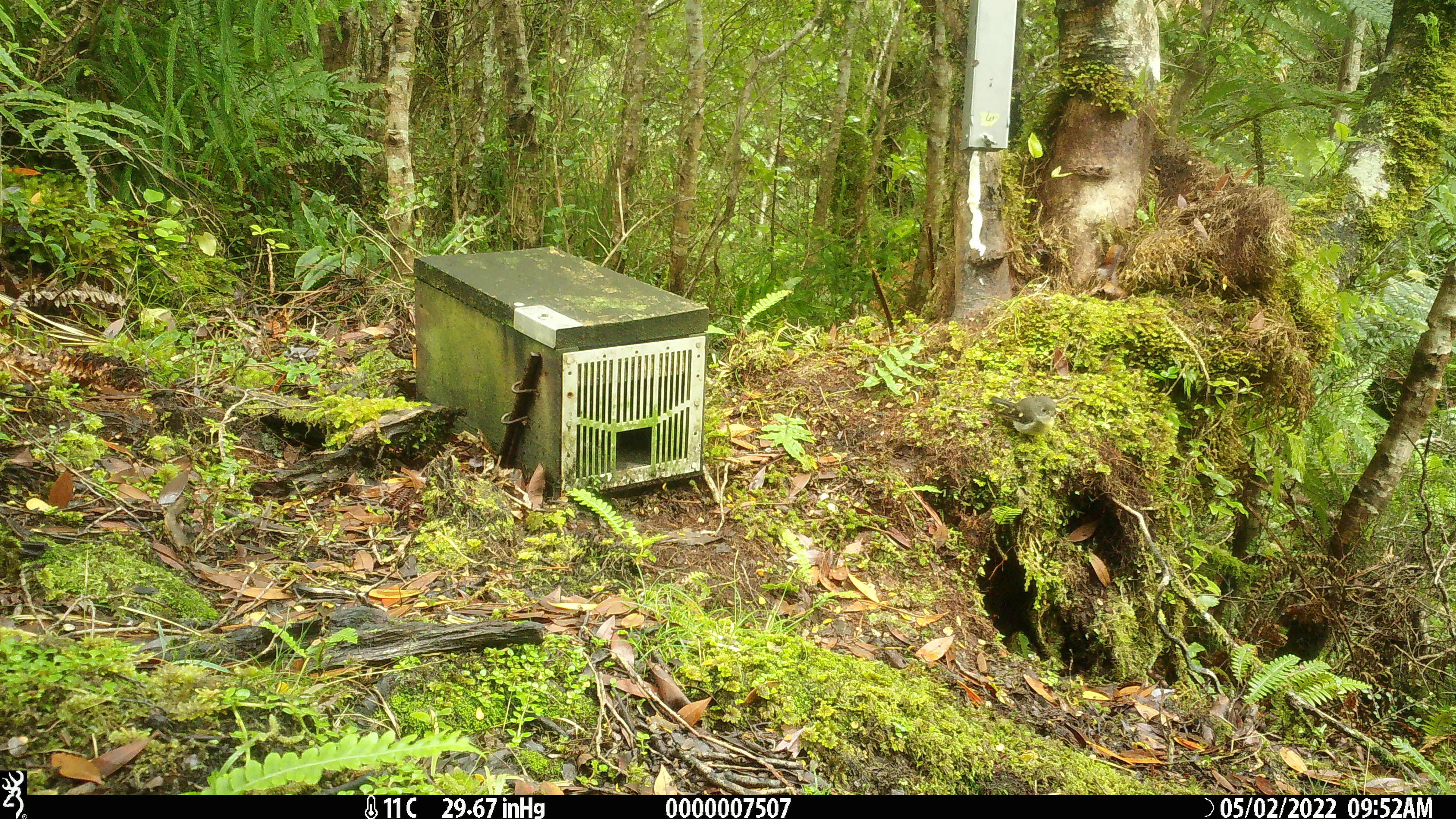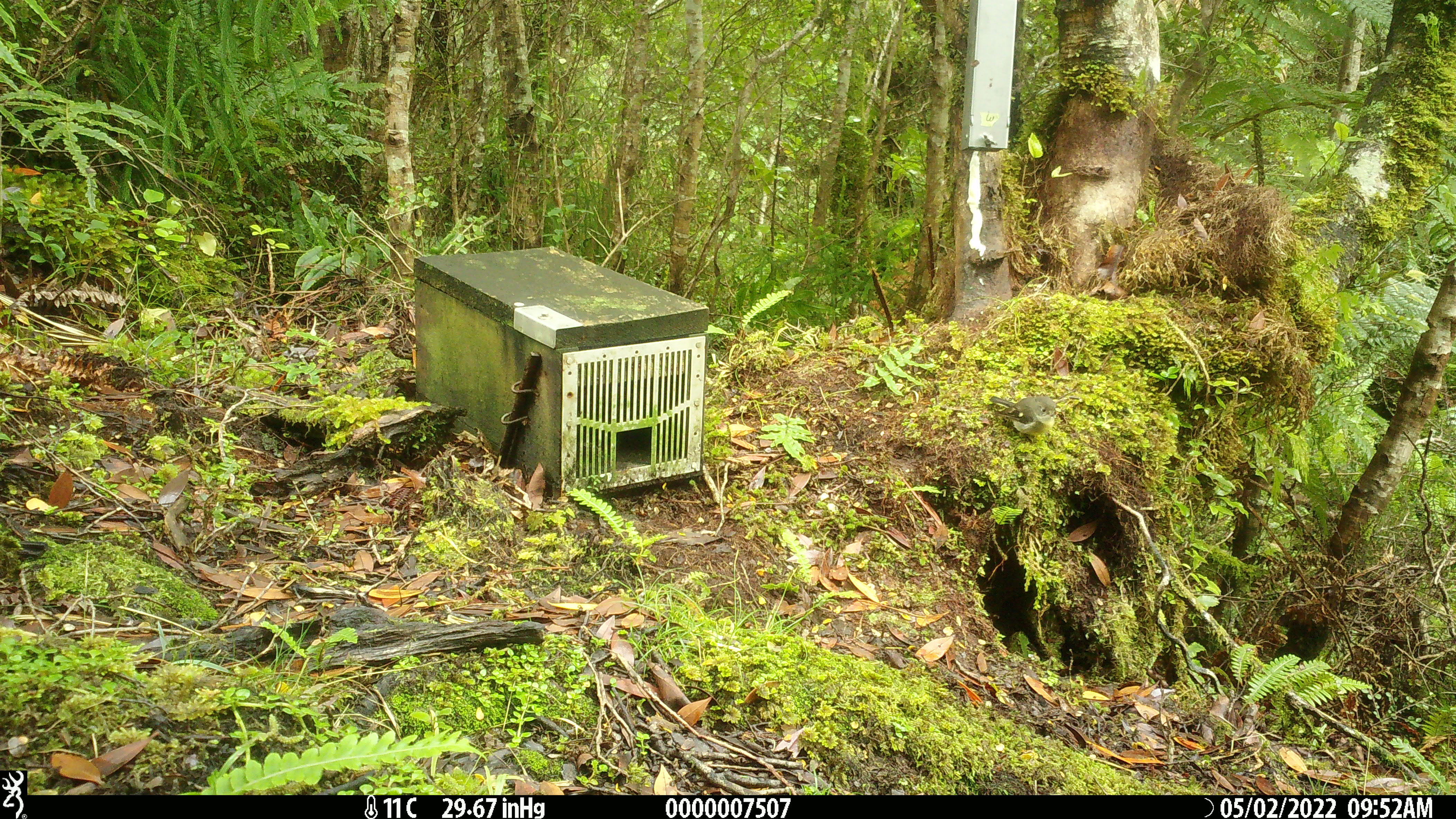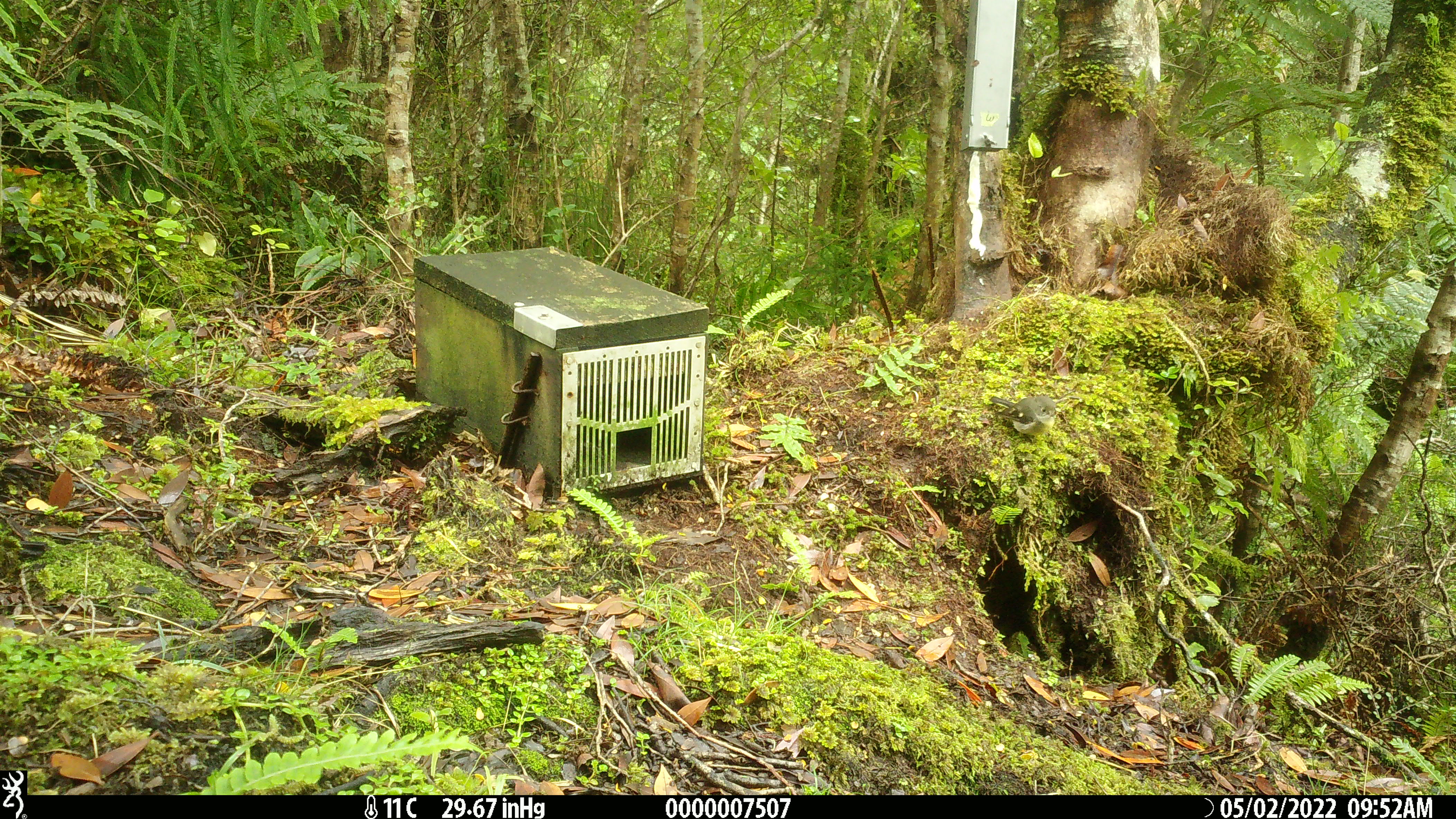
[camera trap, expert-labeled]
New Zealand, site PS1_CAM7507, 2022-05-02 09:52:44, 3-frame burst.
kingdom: Animalia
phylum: Chordata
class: Aves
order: Passeriformes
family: Petroicidae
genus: Petroica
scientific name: Petroica macrocephala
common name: tomtit